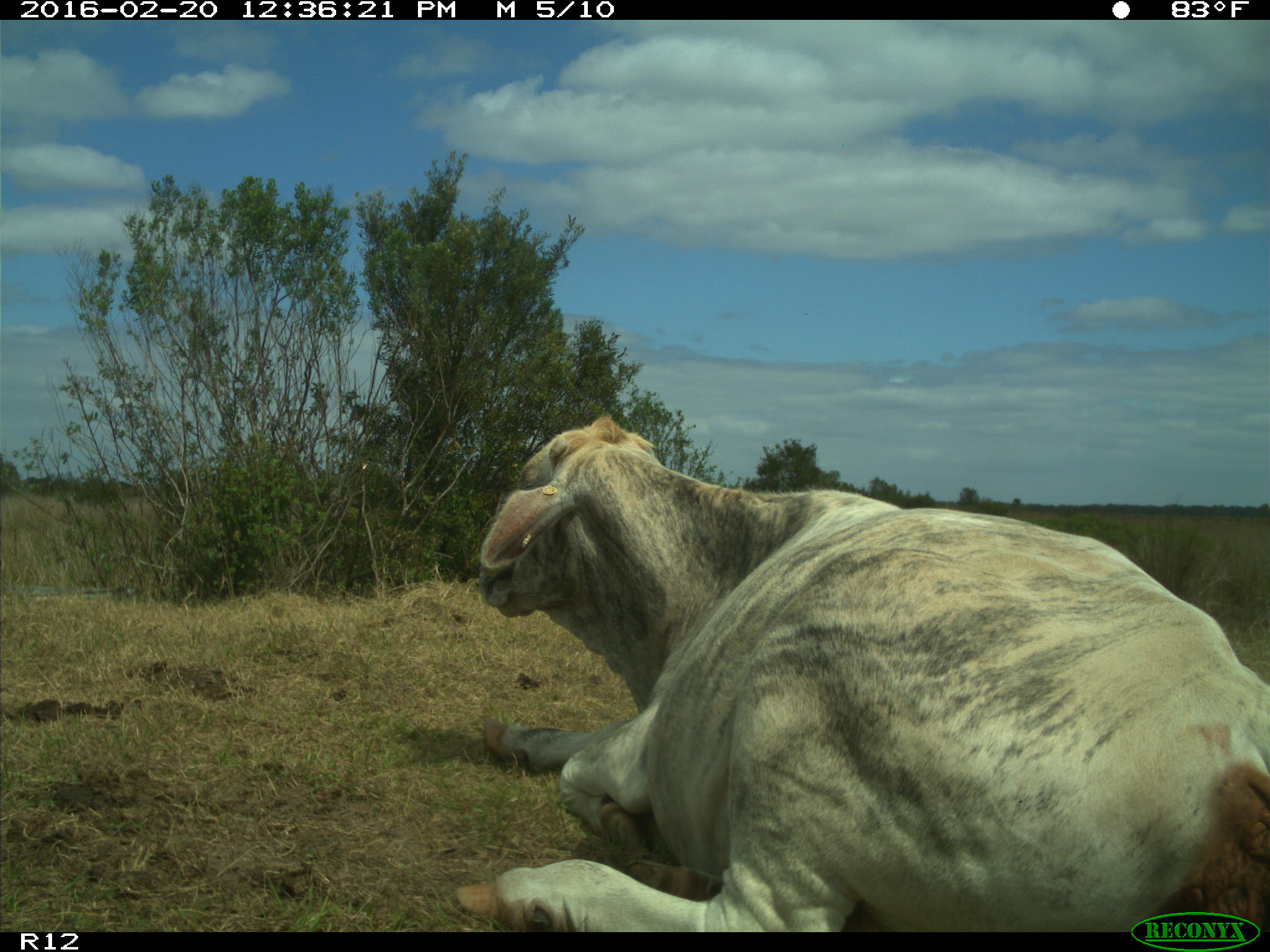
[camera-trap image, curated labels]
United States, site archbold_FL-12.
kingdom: Animalia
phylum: Chordata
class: Mammalia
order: Artiodactyla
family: Bovidae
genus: Bos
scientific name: Bos taurus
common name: domestic cow